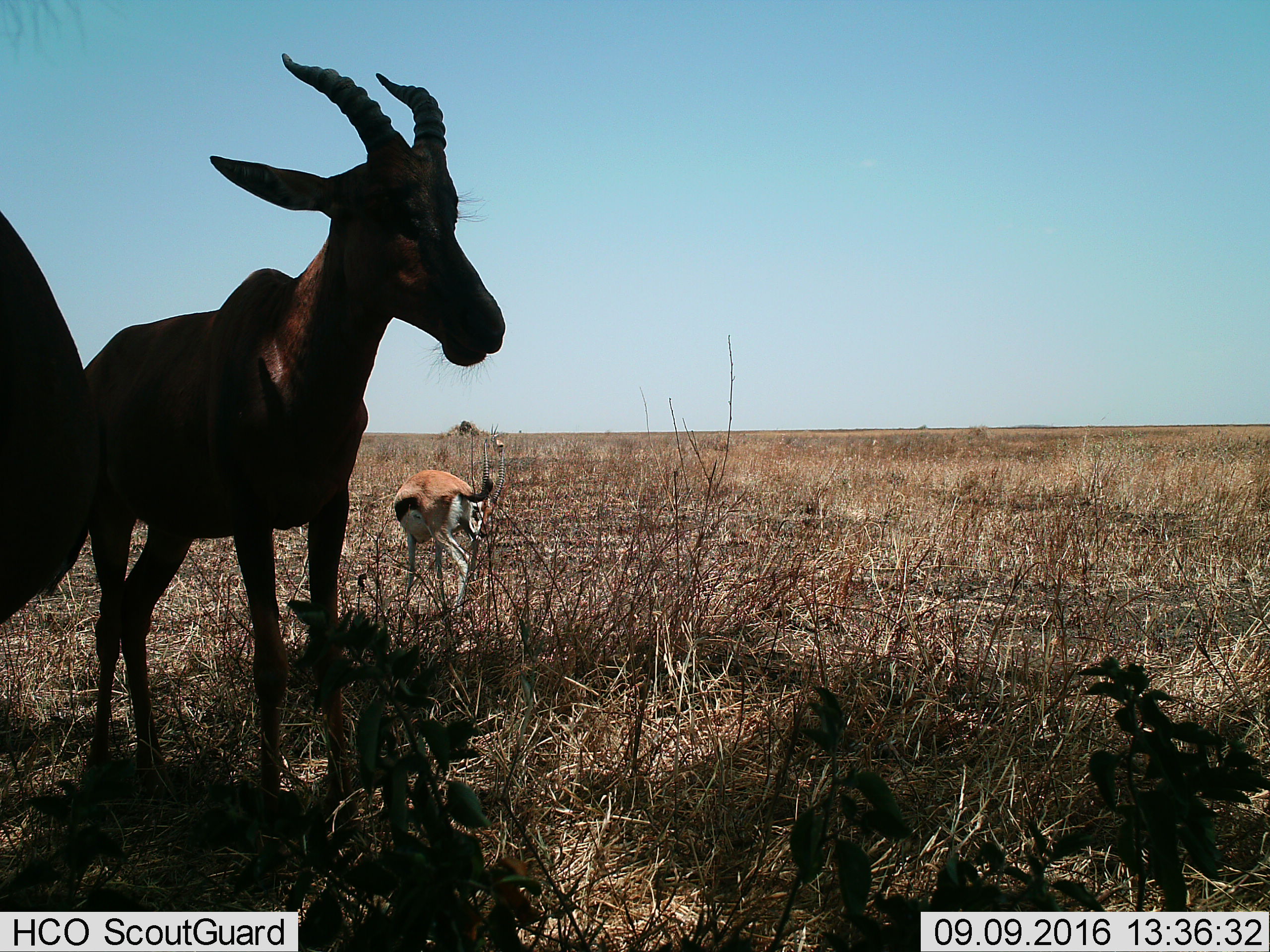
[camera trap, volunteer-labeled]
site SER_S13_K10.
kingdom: Animalia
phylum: Chordata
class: Mammalia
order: Artiodactyla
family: Bovidae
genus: Eudorcas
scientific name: Eudorcas thomsonii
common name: thomson's gazelle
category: gazellethomsons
Gazellethomsons (thomson's gazelle) (Eudorcas thomsonii), count 2. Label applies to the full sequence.